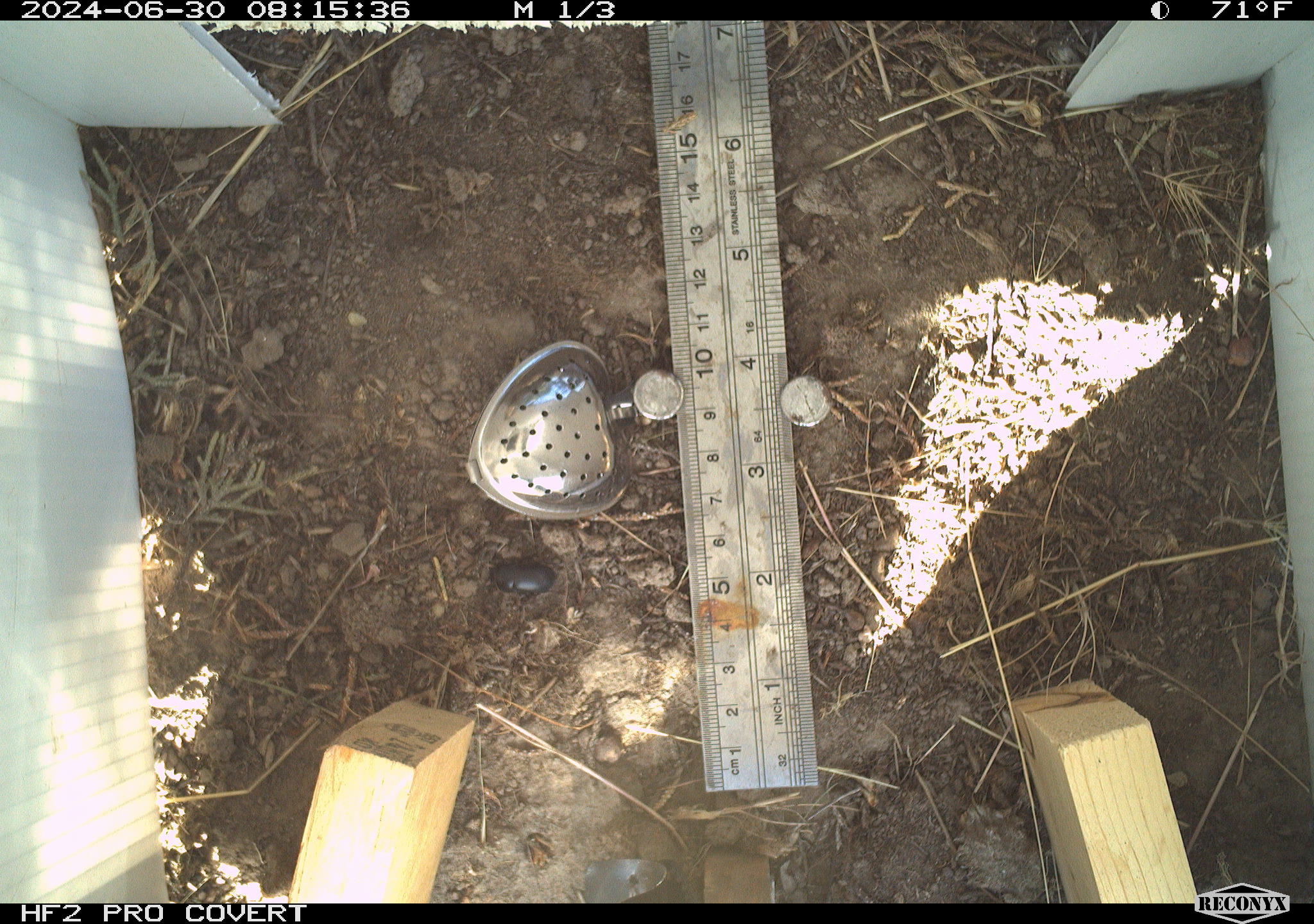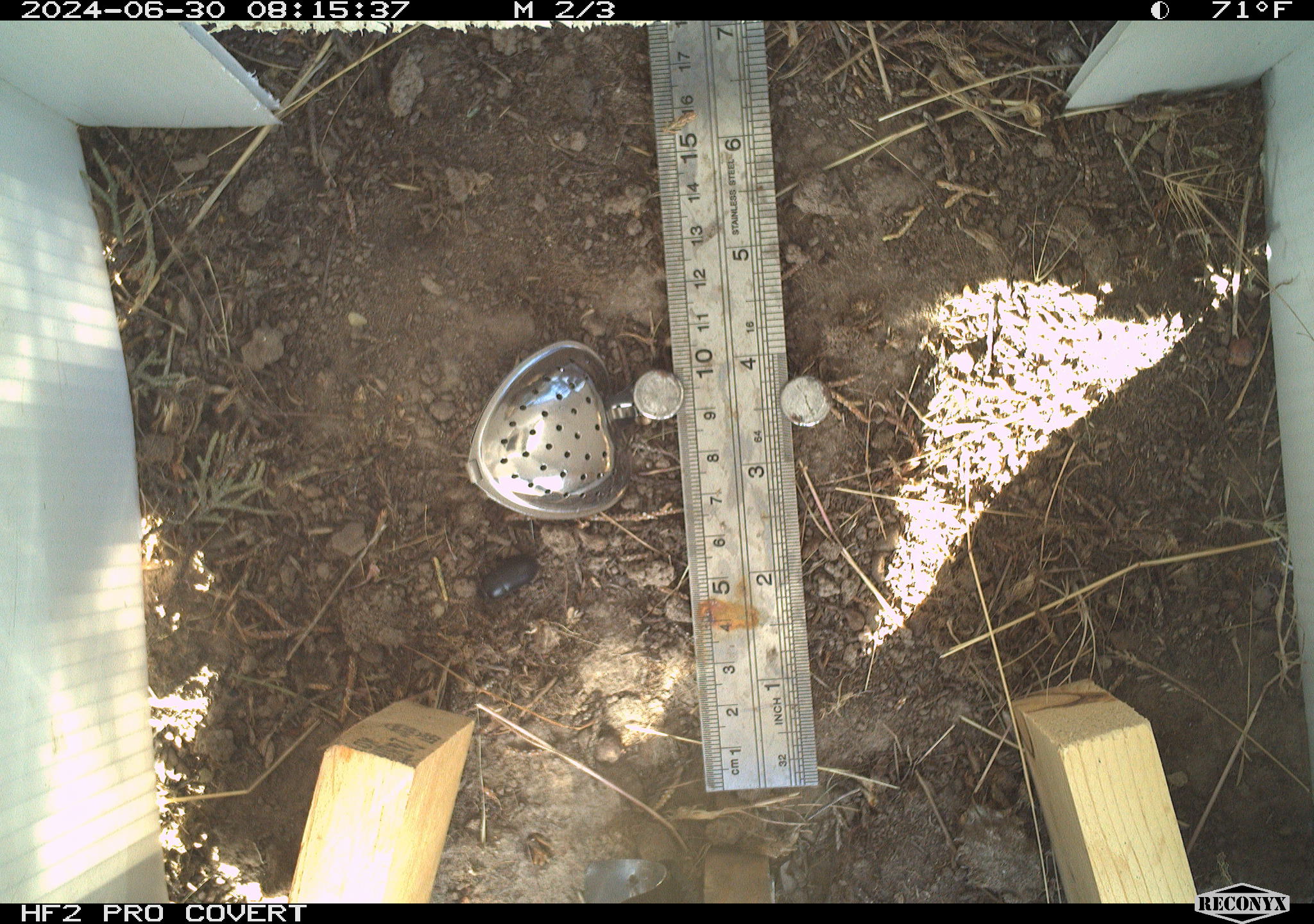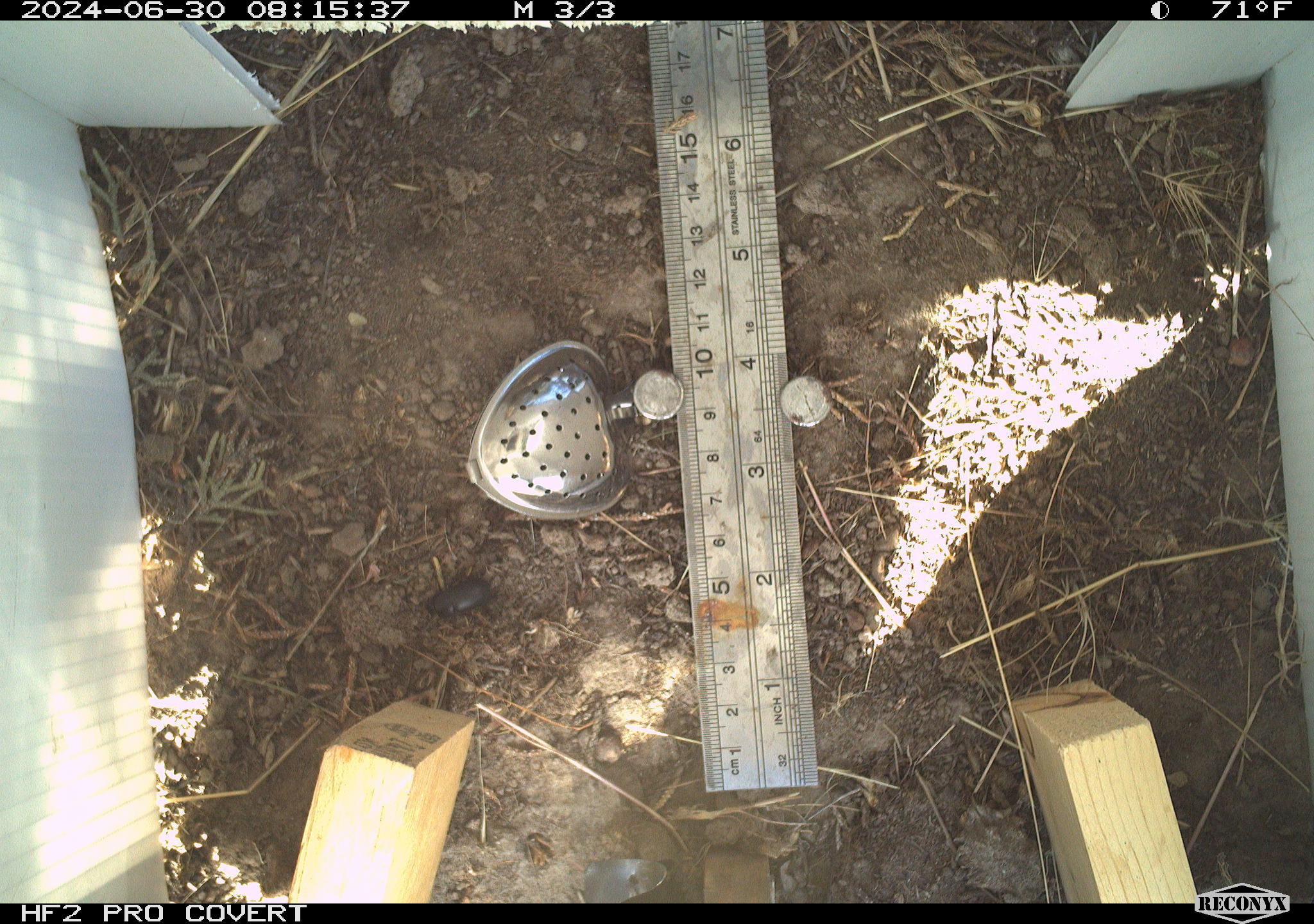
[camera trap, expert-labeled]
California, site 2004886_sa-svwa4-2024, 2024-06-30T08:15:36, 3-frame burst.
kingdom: Animalia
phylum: Arthropoda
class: Insecta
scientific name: Insecta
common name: insect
Insect (Insecta).